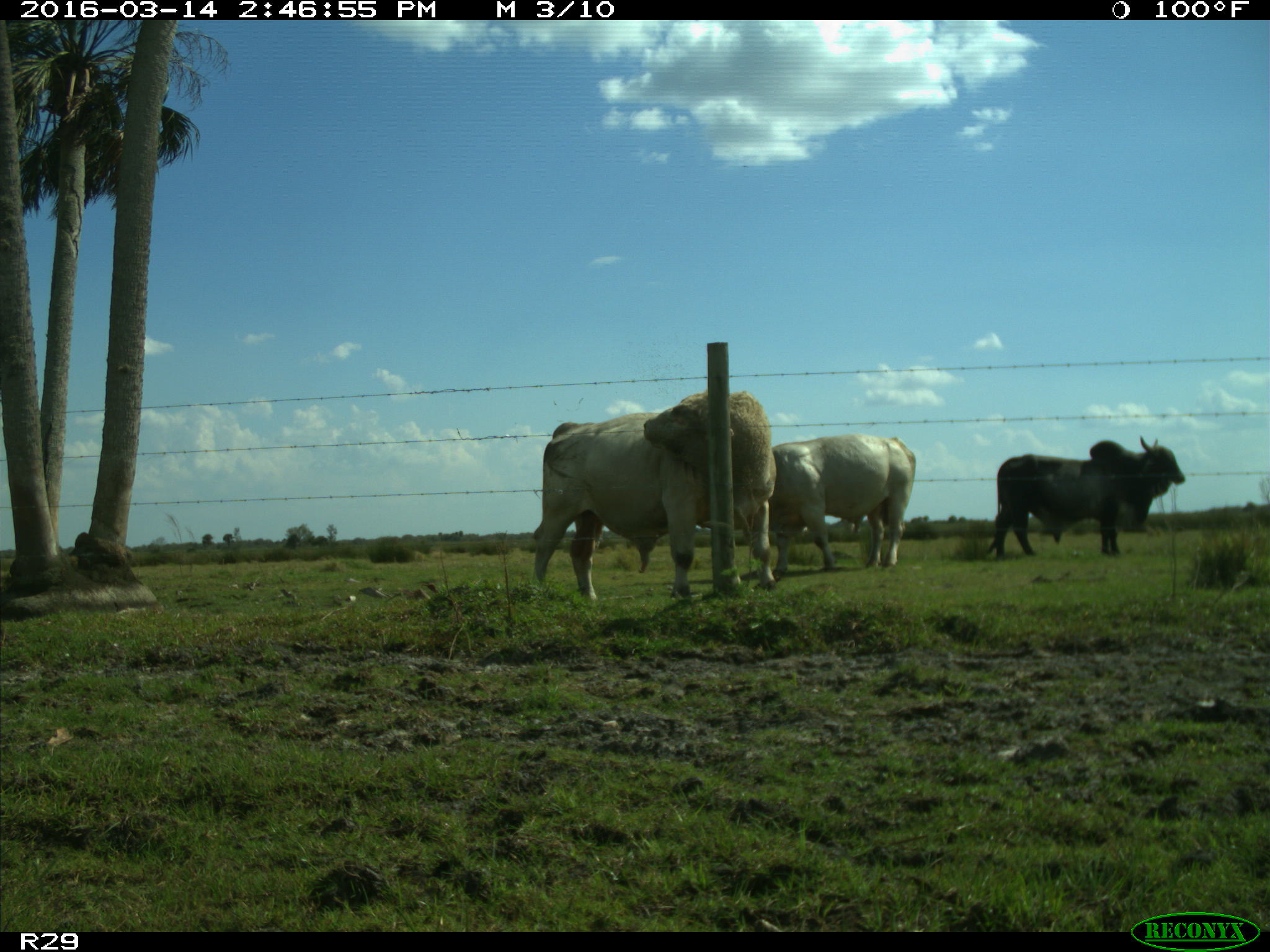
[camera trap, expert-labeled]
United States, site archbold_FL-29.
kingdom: Animalia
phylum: Chordata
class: Mammalia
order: Artiodactyla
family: Bovidae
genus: Bos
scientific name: Bos taurus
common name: domestic cow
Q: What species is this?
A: Bos taurus (domestic cow).